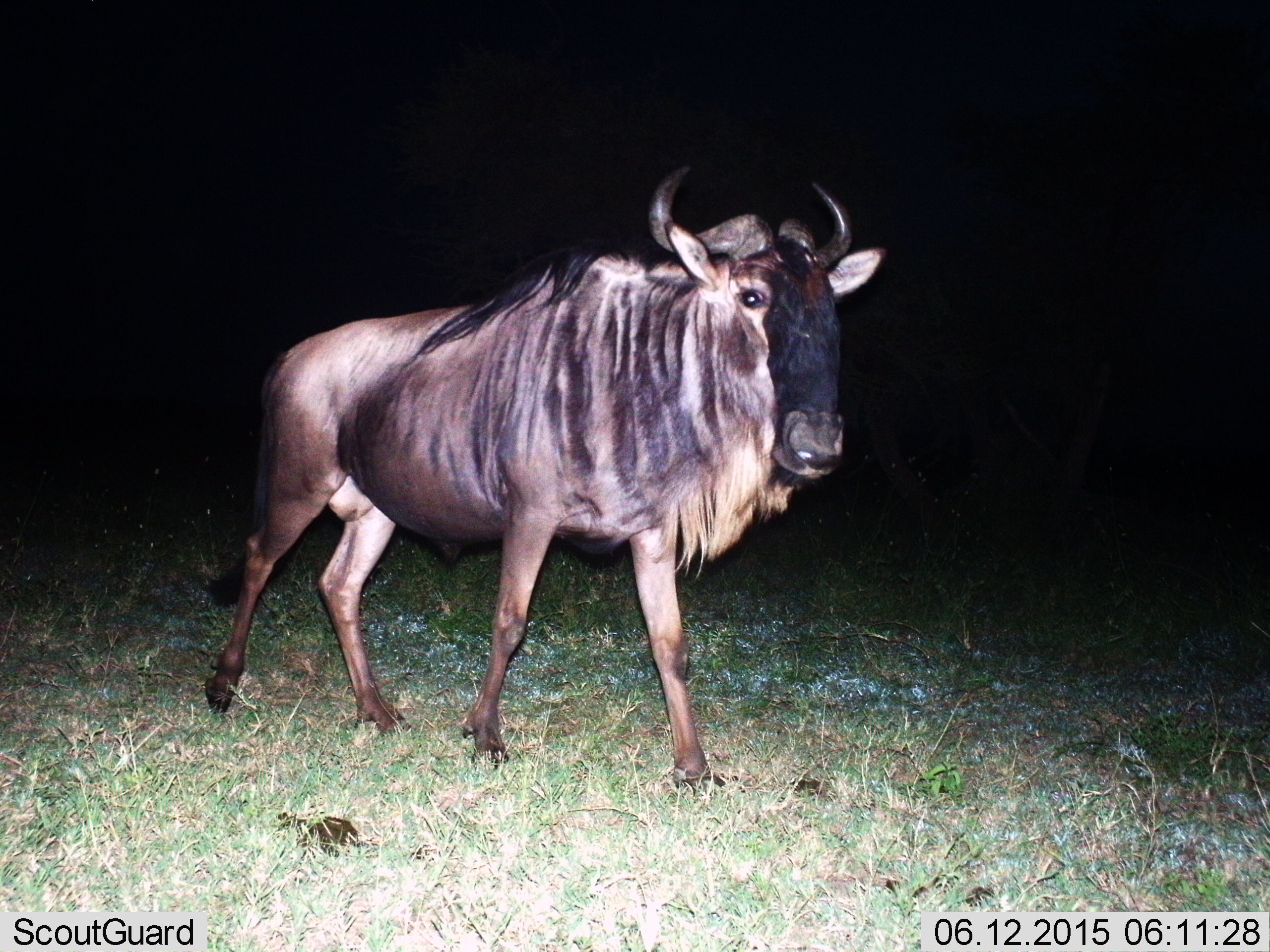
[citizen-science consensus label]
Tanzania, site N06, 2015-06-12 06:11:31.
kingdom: Animalia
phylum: Chordata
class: Mammalia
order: Artiodactyla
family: Bovidae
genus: Connochaetes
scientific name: Connochaetes taurinus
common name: blue wildebeest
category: wildebeest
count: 1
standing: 40%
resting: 0%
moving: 60%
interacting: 0%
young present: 0%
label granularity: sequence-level